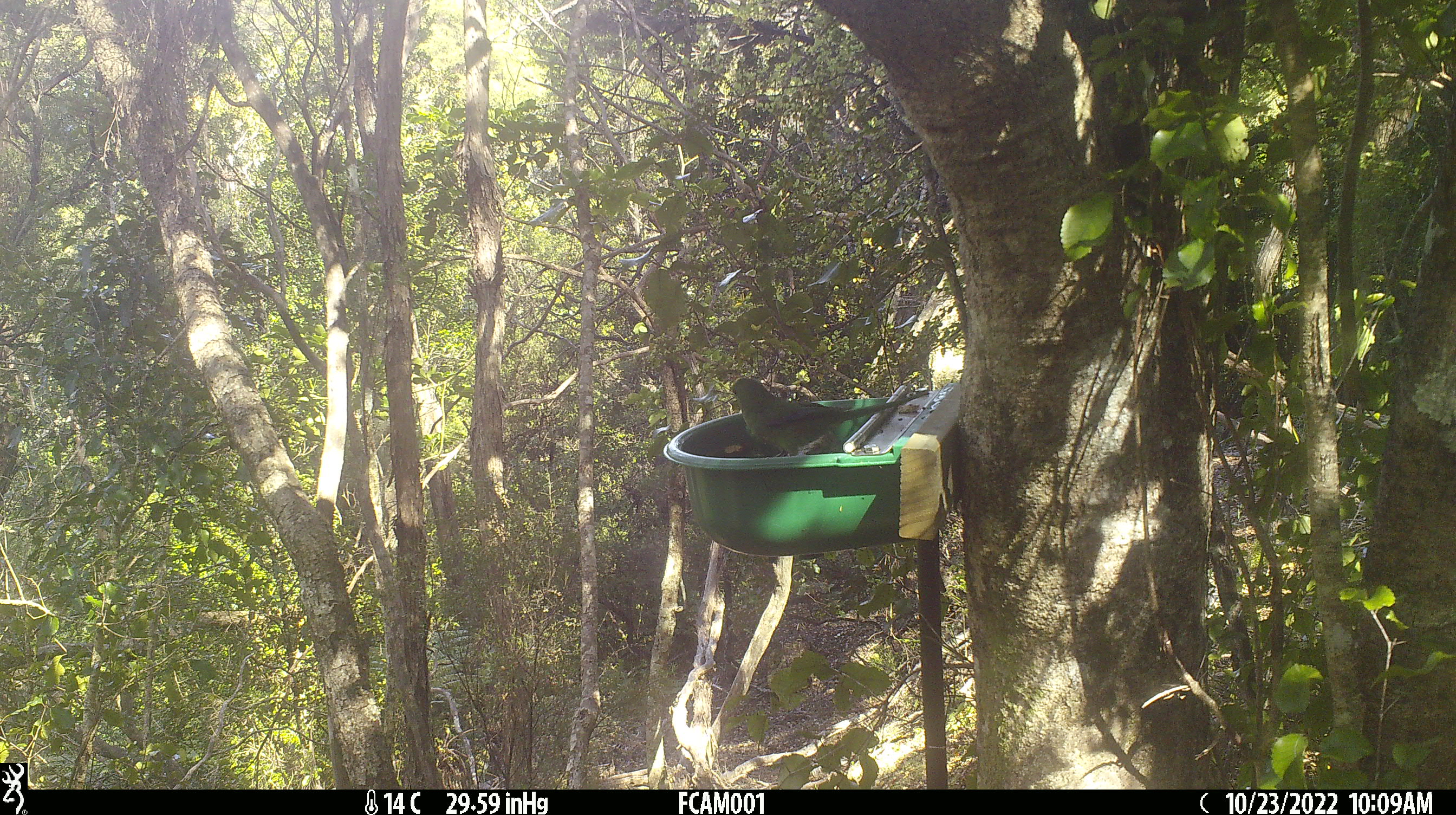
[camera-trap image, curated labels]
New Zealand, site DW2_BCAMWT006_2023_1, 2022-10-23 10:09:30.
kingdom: Animalia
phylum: Chordata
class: Aves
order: Psittaciformes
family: Psittaculidae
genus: Cyanoramphus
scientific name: Cyanoramphus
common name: parakeet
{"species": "parakeet (Cyanoramphus)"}